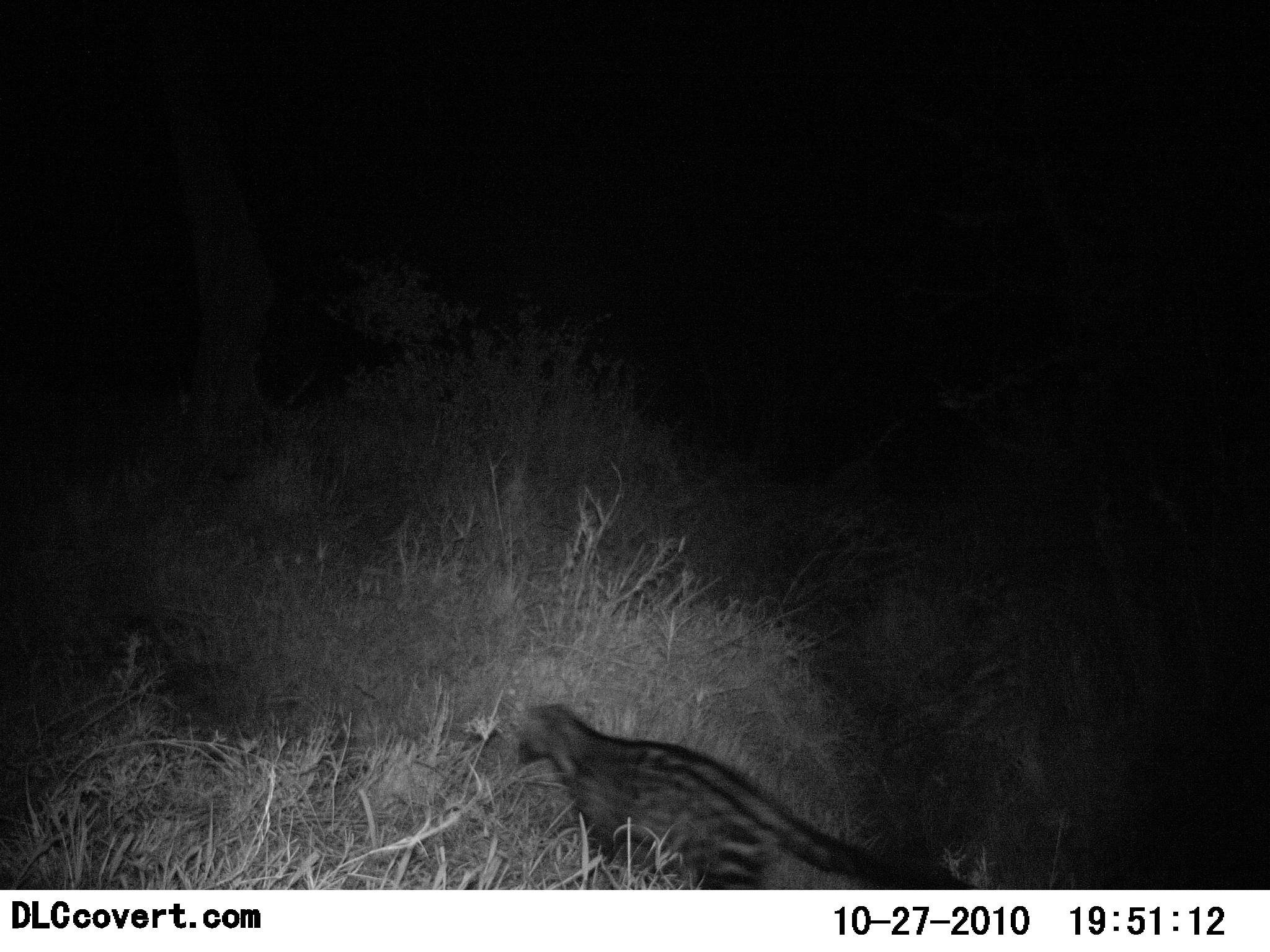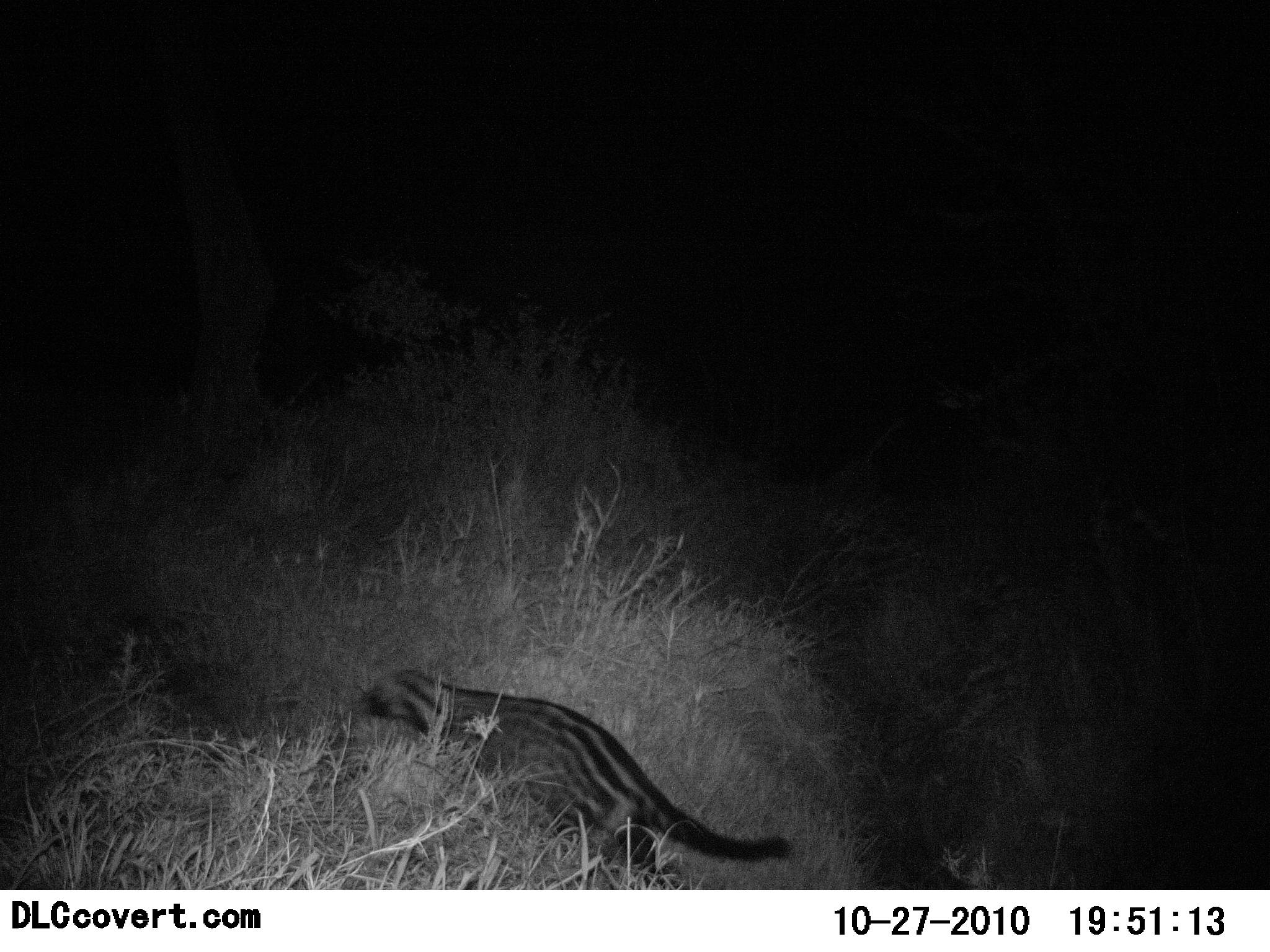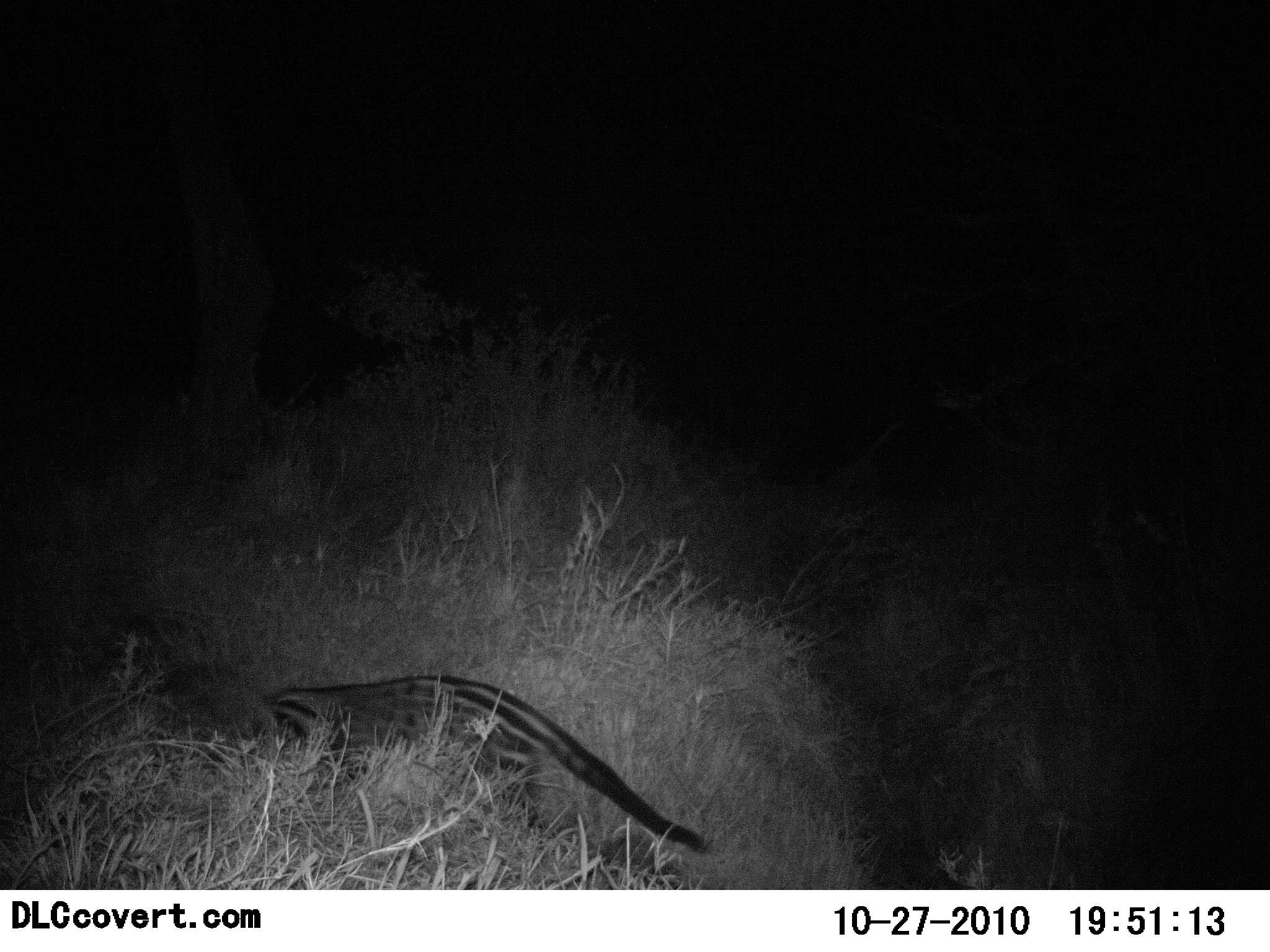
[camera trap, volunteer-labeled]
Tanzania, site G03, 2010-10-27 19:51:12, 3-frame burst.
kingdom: Animalia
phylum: Chordata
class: Mammalia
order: Carnivora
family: Viverridae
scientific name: Viverridae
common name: civet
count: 1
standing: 9%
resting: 0%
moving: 100%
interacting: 0%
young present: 0%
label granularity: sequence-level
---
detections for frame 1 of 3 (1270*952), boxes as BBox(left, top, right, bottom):
animal: BBox(516, 702, 889, 888)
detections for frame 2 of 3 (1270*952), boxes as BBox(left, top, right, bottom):
animal: BBox(357, 669, 792, 889)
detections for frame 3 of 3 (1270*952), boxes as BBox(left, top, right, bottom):
animal: BBox(118, 611, 712, 889)